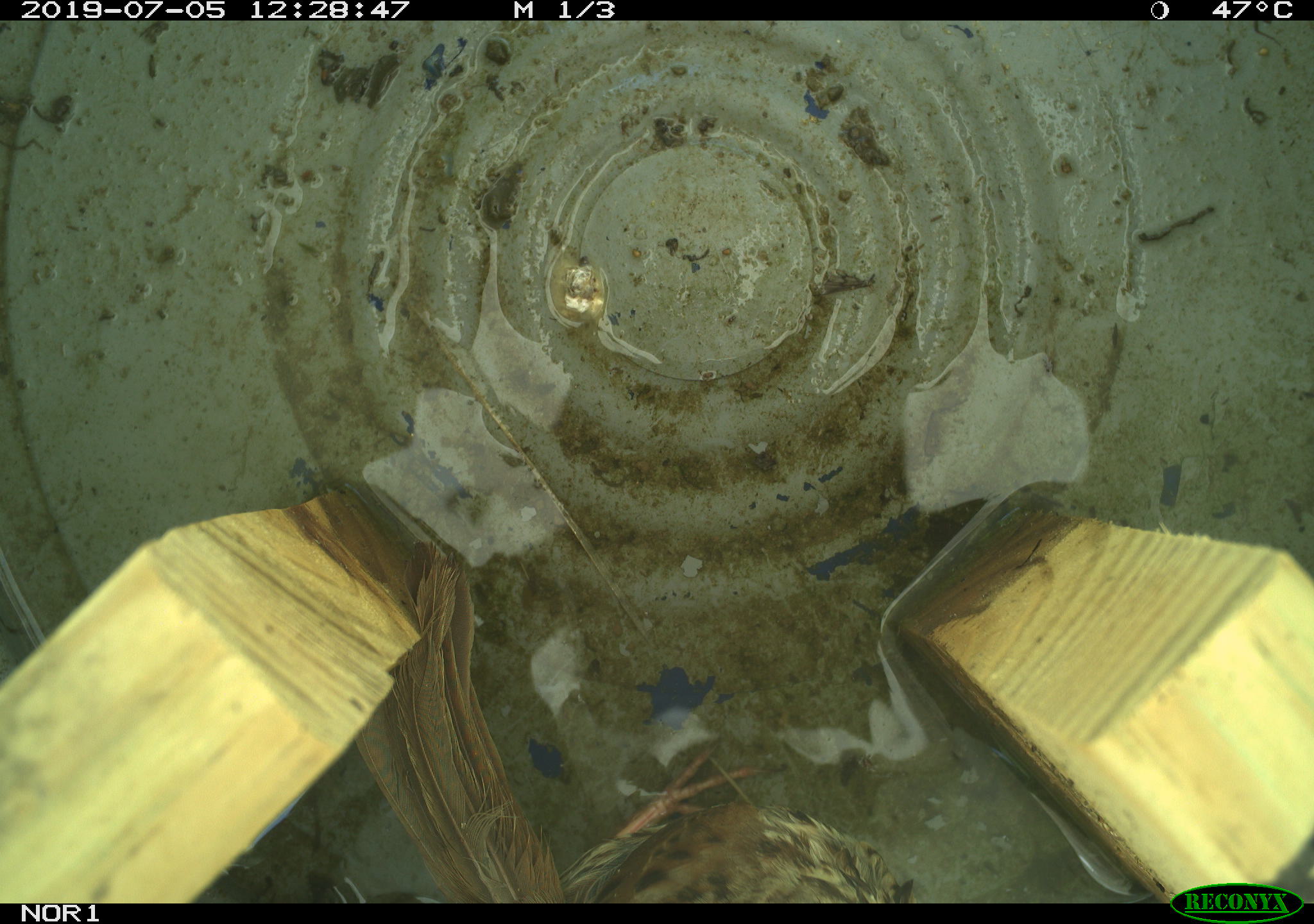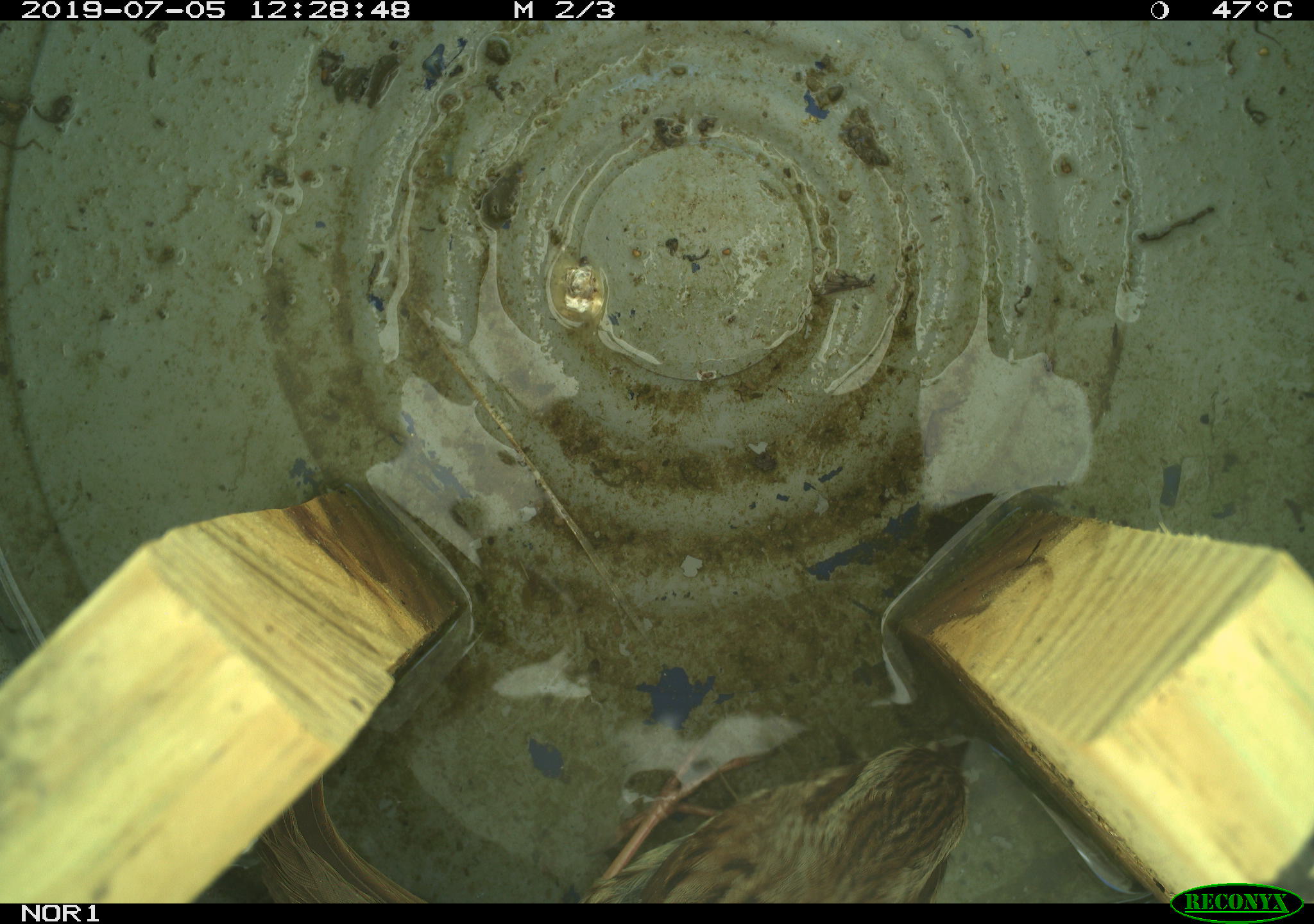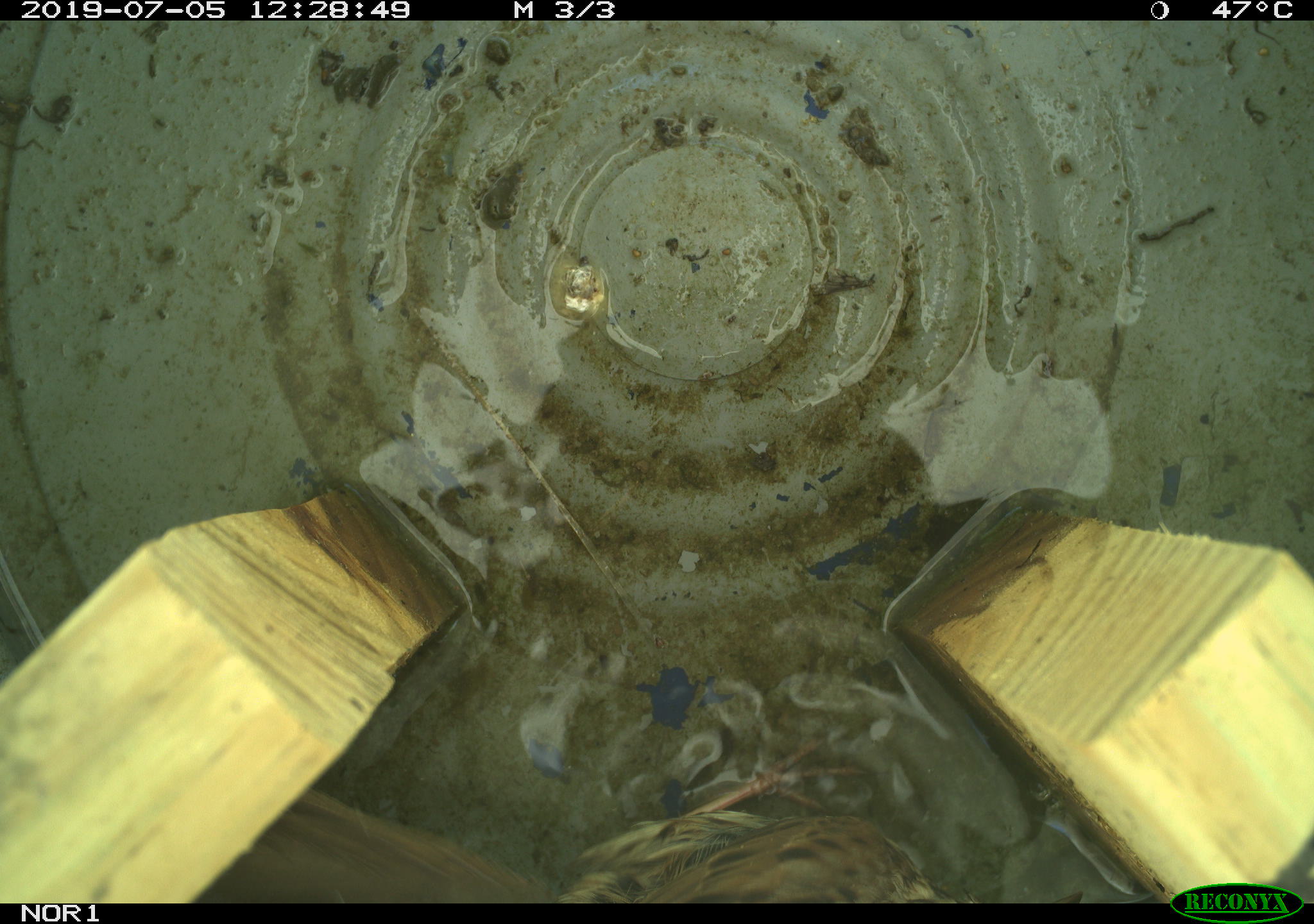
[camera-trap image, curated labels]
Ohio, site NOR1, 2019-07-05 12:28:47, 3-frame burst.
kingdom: Animalia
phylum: Chordata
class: Aves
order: Passeriformes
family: Passerellidae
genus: Melospiza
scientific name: Melospiza melodia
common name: song sparrow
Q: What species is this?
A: Song sparrow (Melospiza melodia).